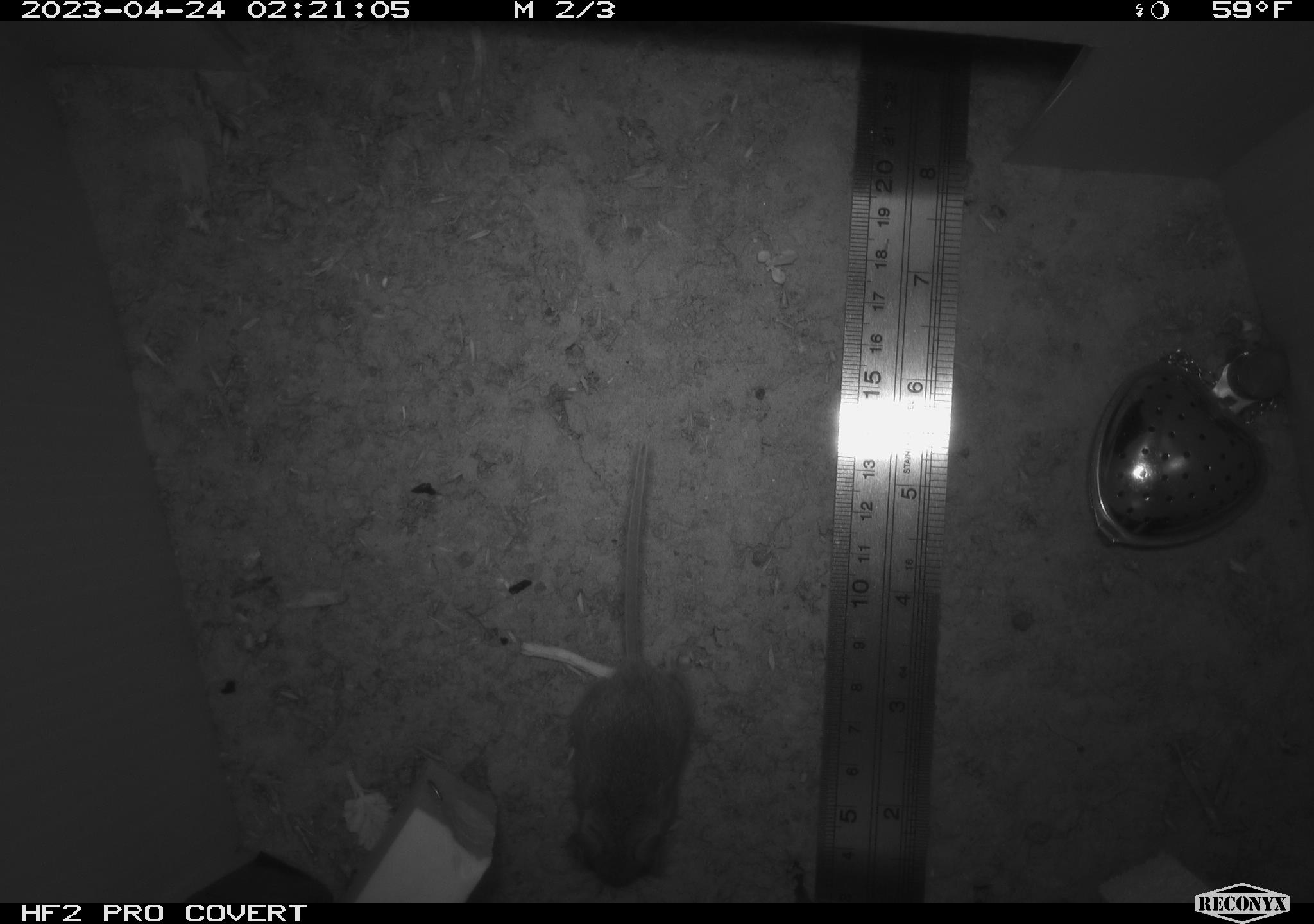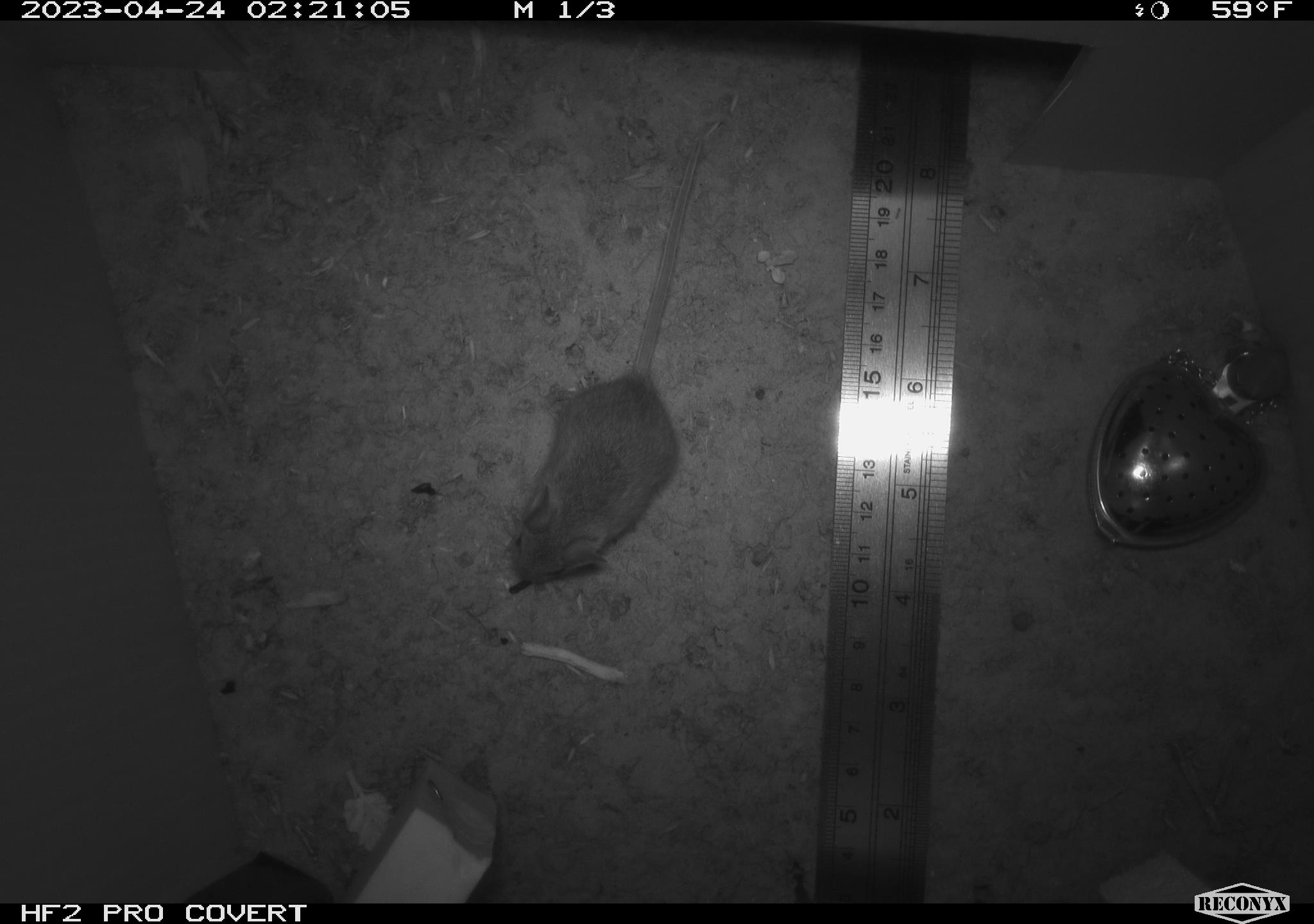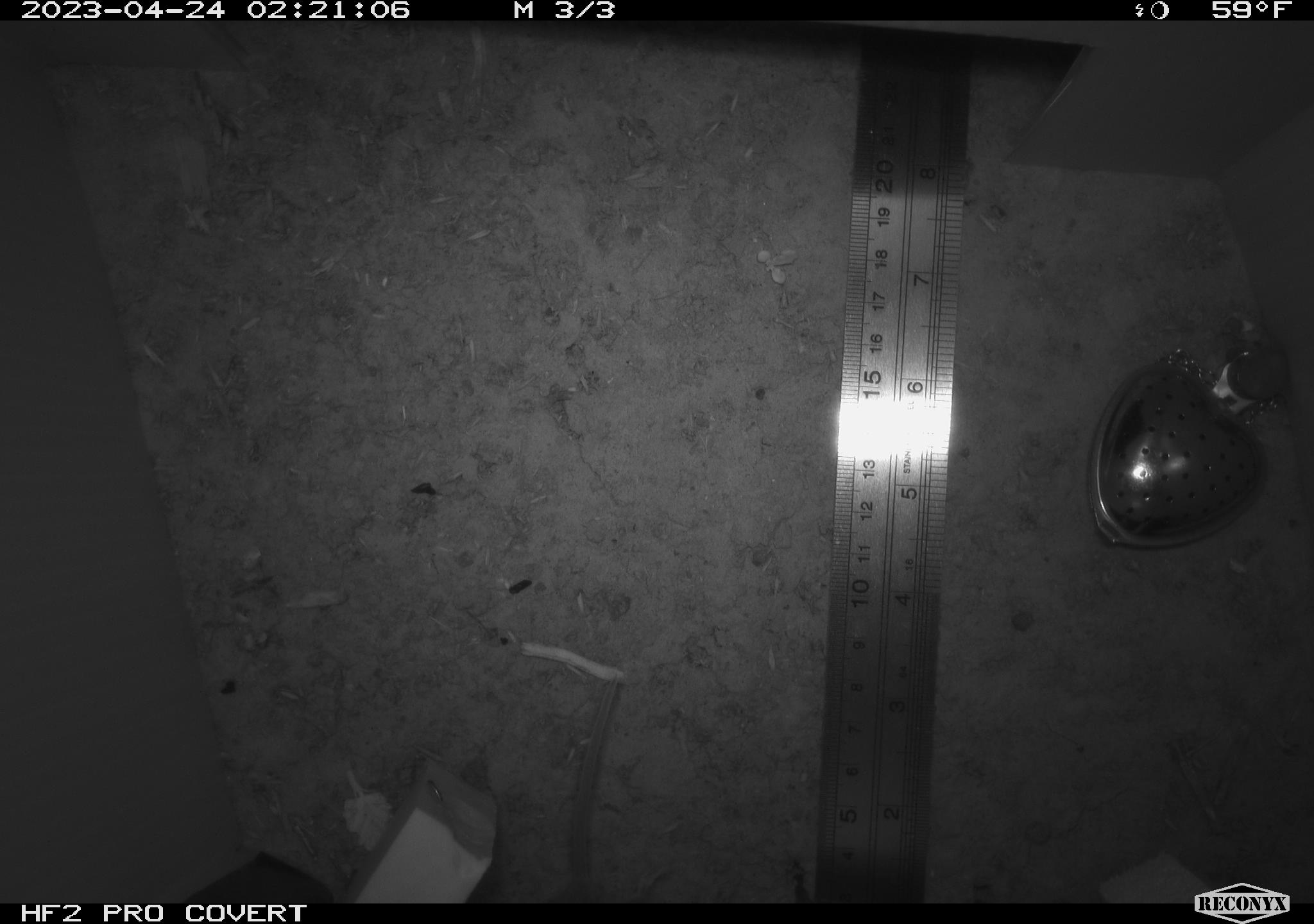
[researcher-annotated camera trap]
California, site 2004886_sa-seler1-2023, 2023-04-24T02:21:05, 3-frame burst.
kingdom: Animalia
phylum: Chordata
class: Mammalia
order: Rodentia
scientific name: Rodentia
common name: mouse species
Mouse species (Rodentia).